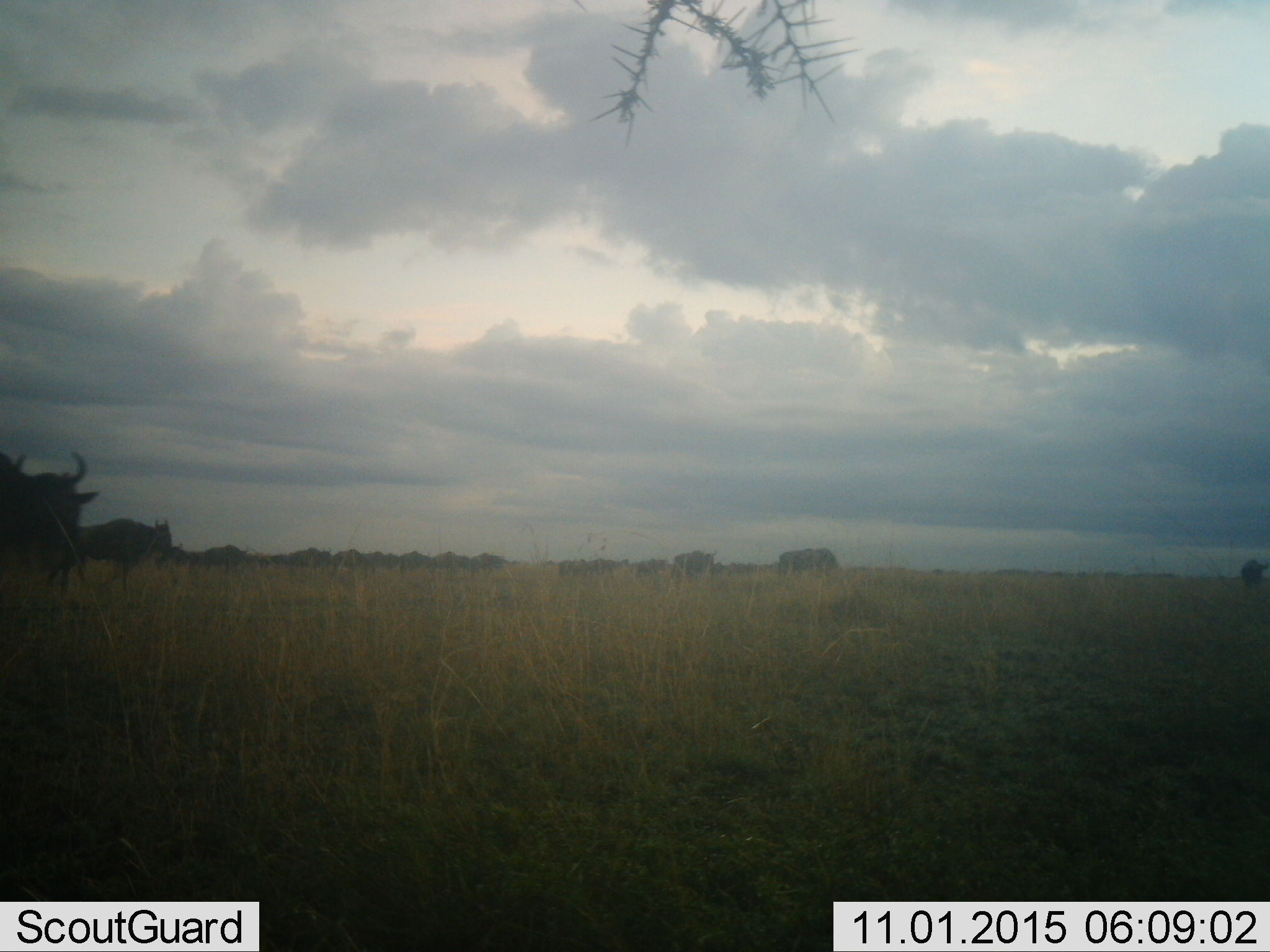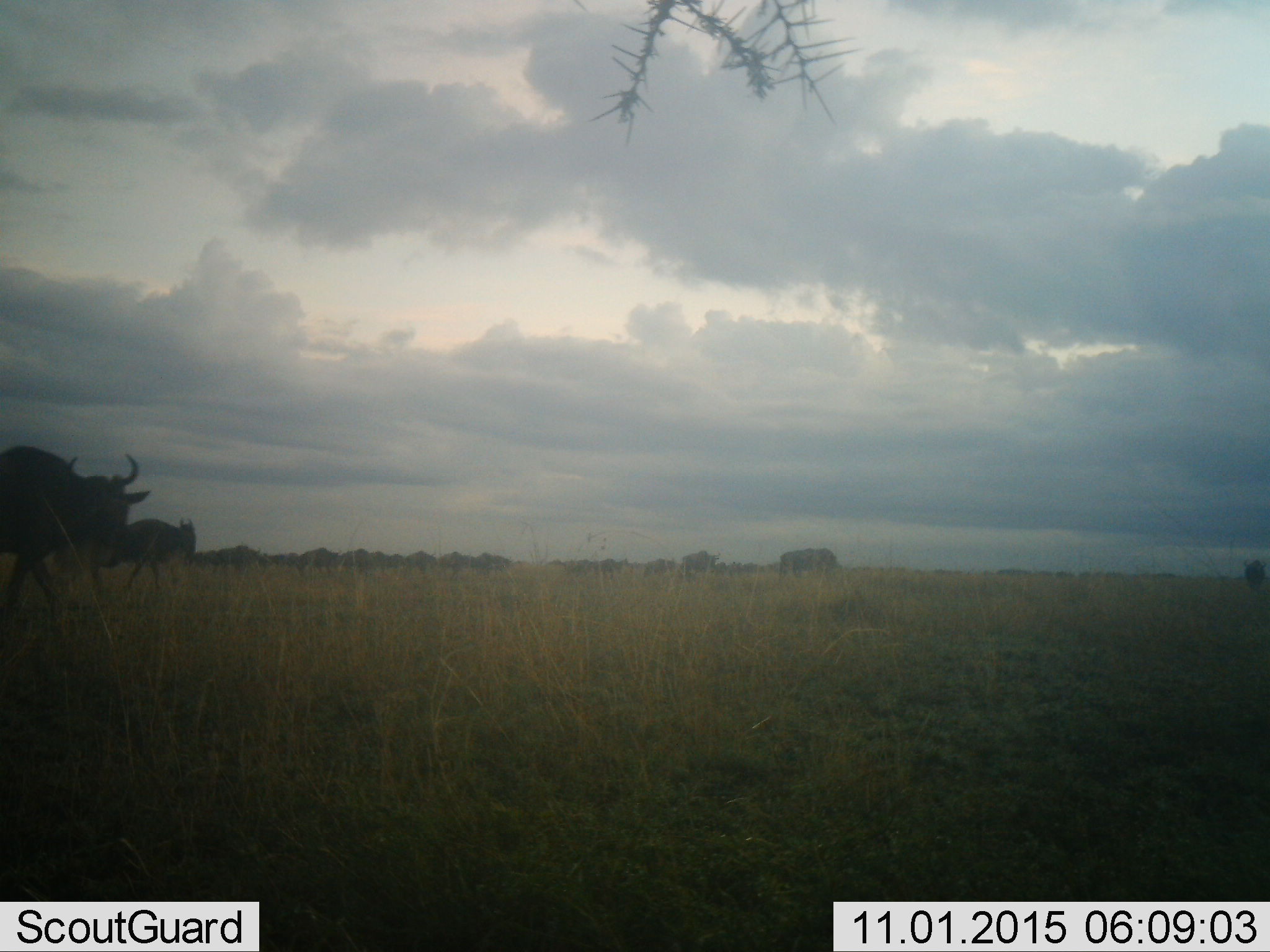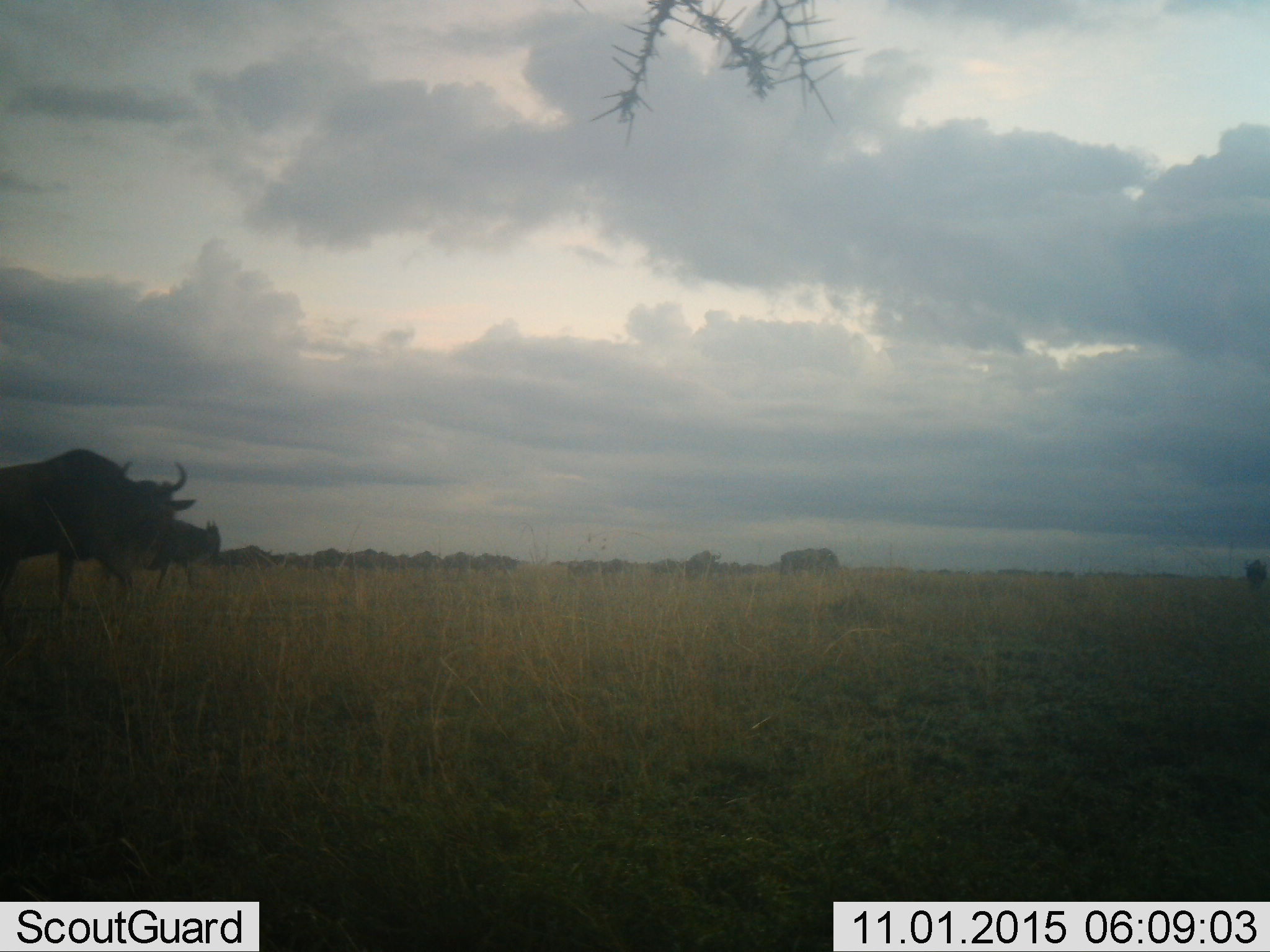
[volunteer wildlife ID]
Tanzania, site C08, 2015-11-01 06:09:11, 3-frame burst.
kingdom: Animalia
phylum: Chordata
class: Mammalia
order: Artiodactyla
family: Bovidae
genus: Connochaetes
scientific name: Connochaetes taurinus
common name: blue wildebeest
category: wildebeest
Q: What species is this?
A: Wildebeest (blue wildebeest) (Connochaetes taurinus).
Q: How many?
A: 11-50.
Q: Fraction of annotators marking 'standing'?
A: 18%.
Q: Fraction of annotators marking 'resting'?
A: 0%.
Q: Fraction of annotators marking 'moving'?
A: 91%.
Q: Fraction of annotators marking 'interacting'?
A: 0%.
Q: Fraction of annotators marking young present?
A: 9%.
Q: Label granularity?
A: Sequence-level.